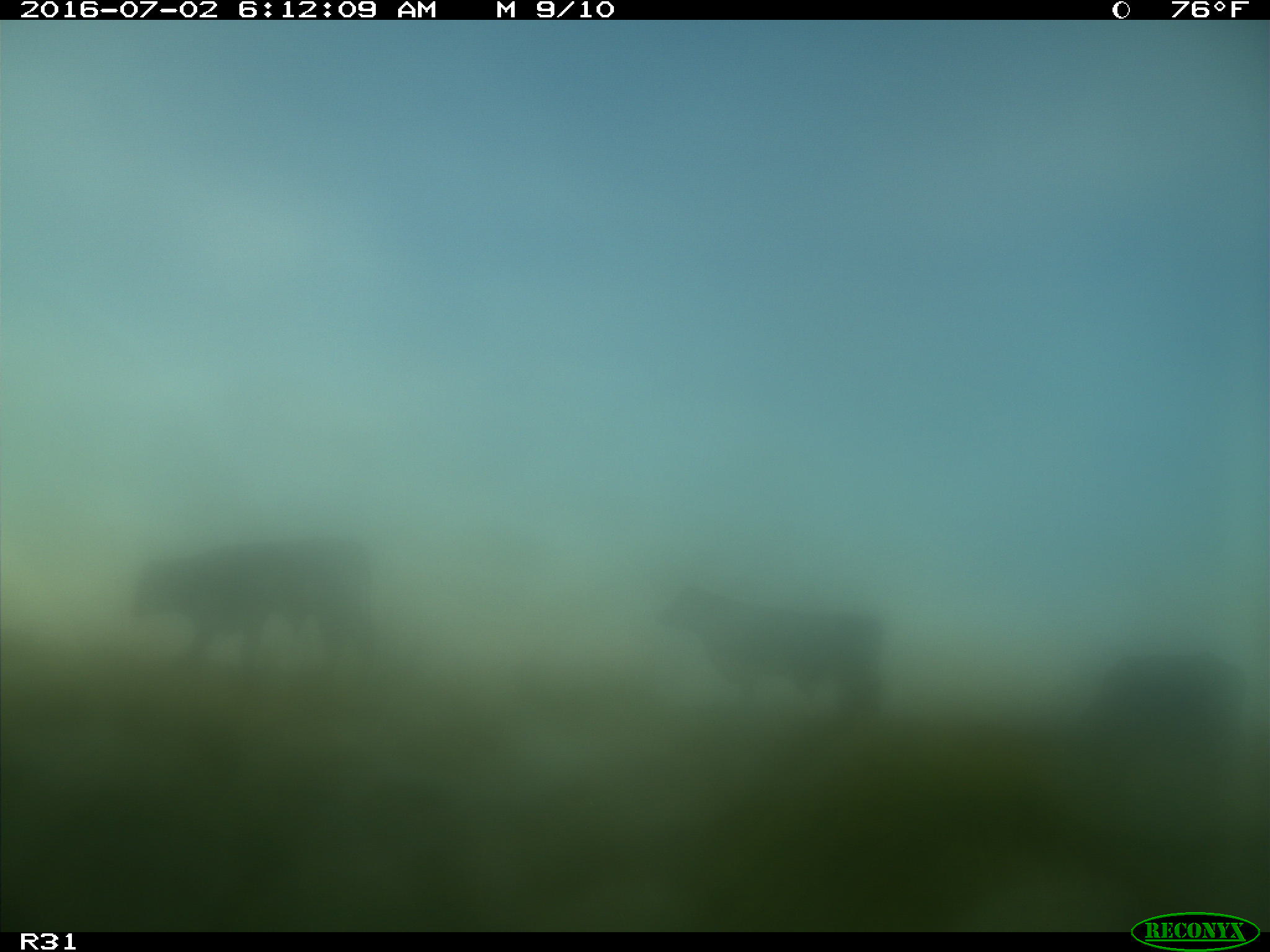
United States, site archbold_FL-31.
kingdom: Animalia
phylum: Chordata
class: Mammalia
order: Artiodactyla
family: Bovidae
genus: Bos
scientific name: Bos taurus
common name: domestic cow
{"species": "Bos taurus (domestic cow)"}